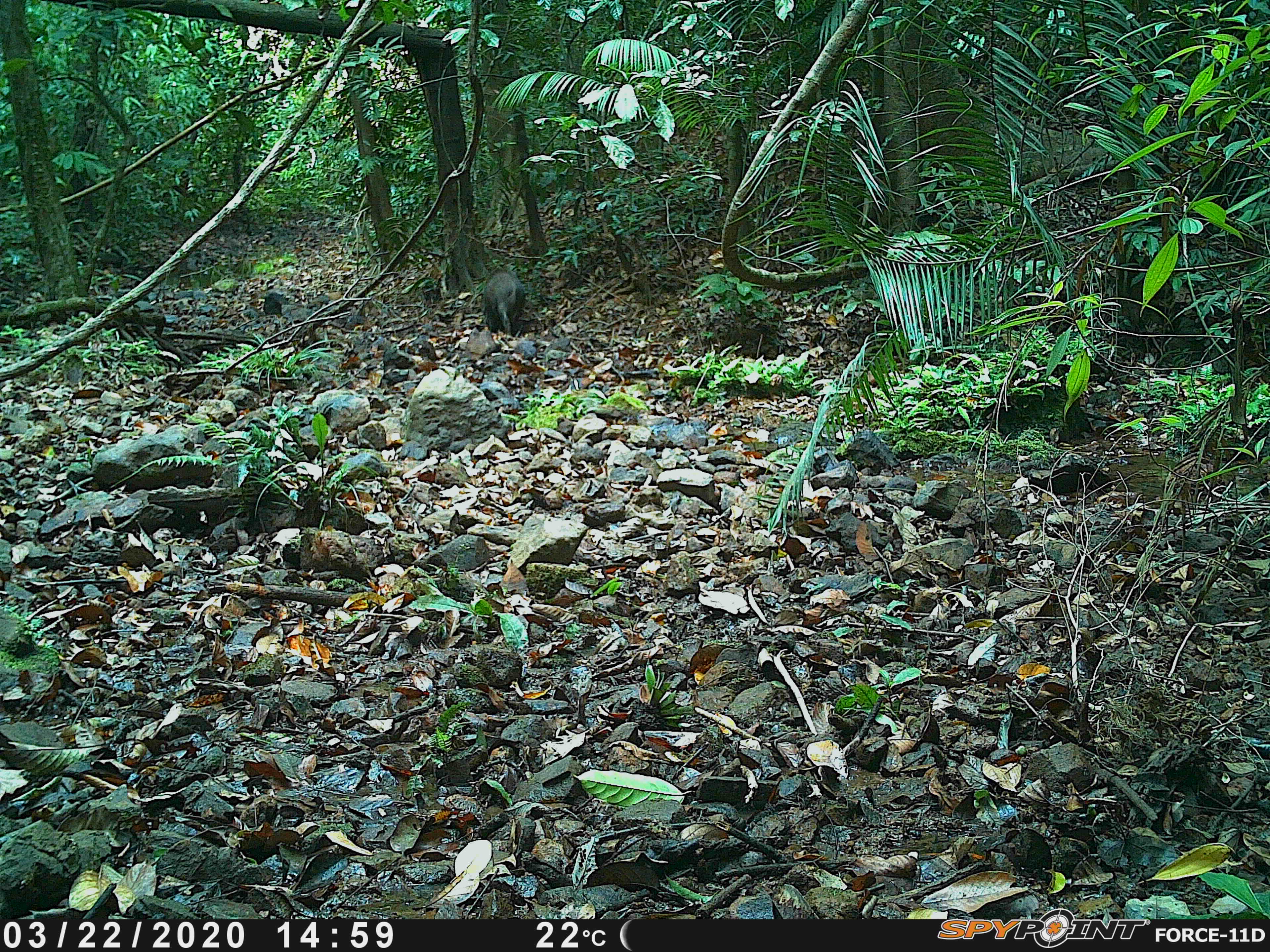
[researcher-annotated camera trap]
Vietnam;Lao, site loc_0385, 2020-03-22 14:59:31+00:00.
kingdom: Animalia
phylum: Chordata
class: Mammalia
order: Artiodactyla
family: Suidae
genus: Sus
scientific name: Sus scrofa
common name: eurasian wild pig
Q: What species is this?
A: Eurasian wild pig (Sus scrofa).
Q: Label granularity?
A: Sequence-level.